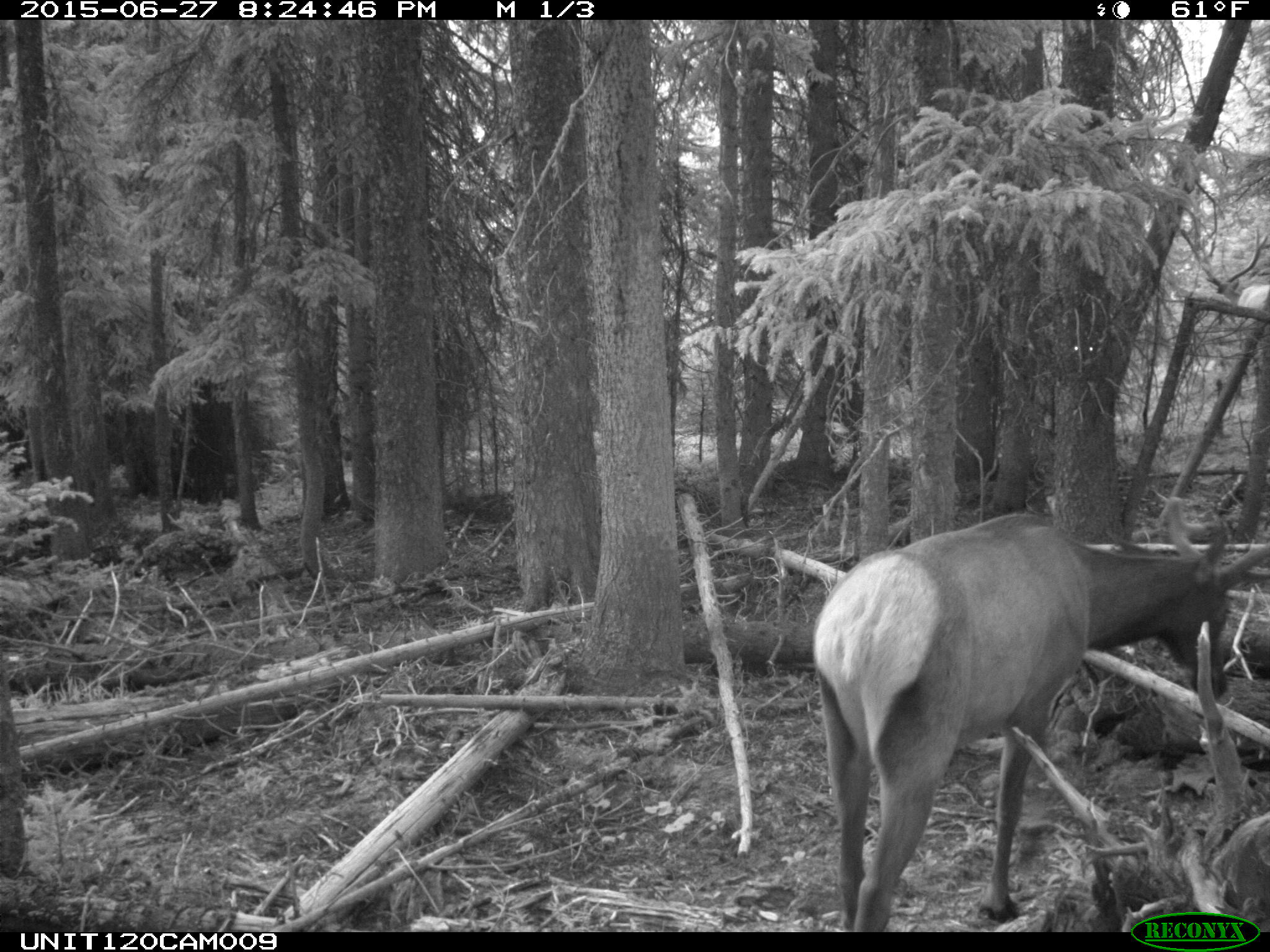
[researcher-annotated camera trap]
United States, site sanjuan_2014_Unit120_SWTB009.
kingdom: Animalia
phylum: Chordata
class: Mammalia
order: Artiodactyla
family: Cervidae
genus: Cervus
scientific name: Cervus elaphus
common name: red deer